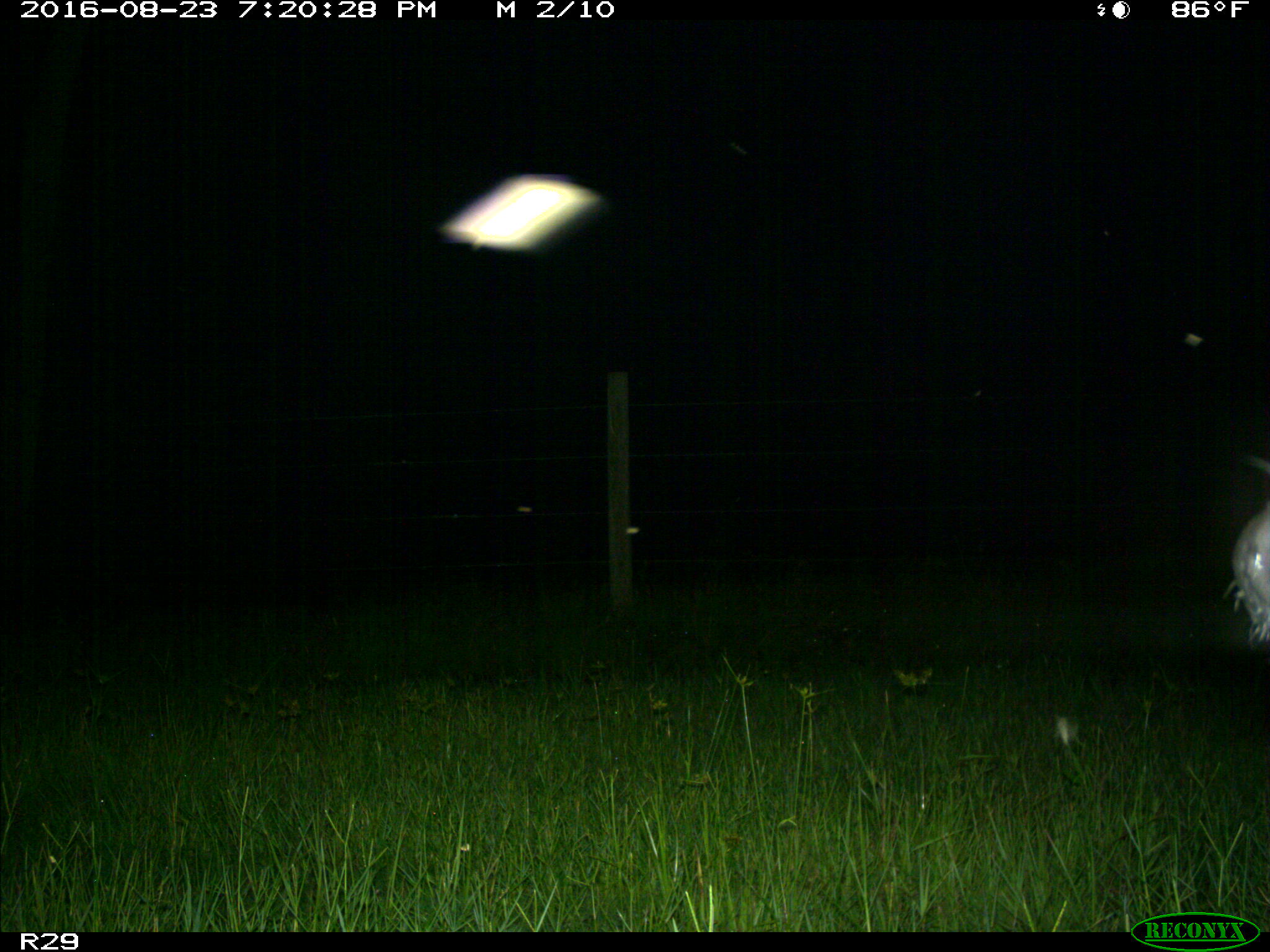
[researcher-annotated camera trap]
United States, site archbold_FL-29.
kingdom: Animalia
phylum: Chordata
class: Mammalia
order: Artiodactyla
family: Bovidae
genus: Bos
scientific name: Bos taurus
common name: domestic cow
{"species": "Bos taurus (domestic cow)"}